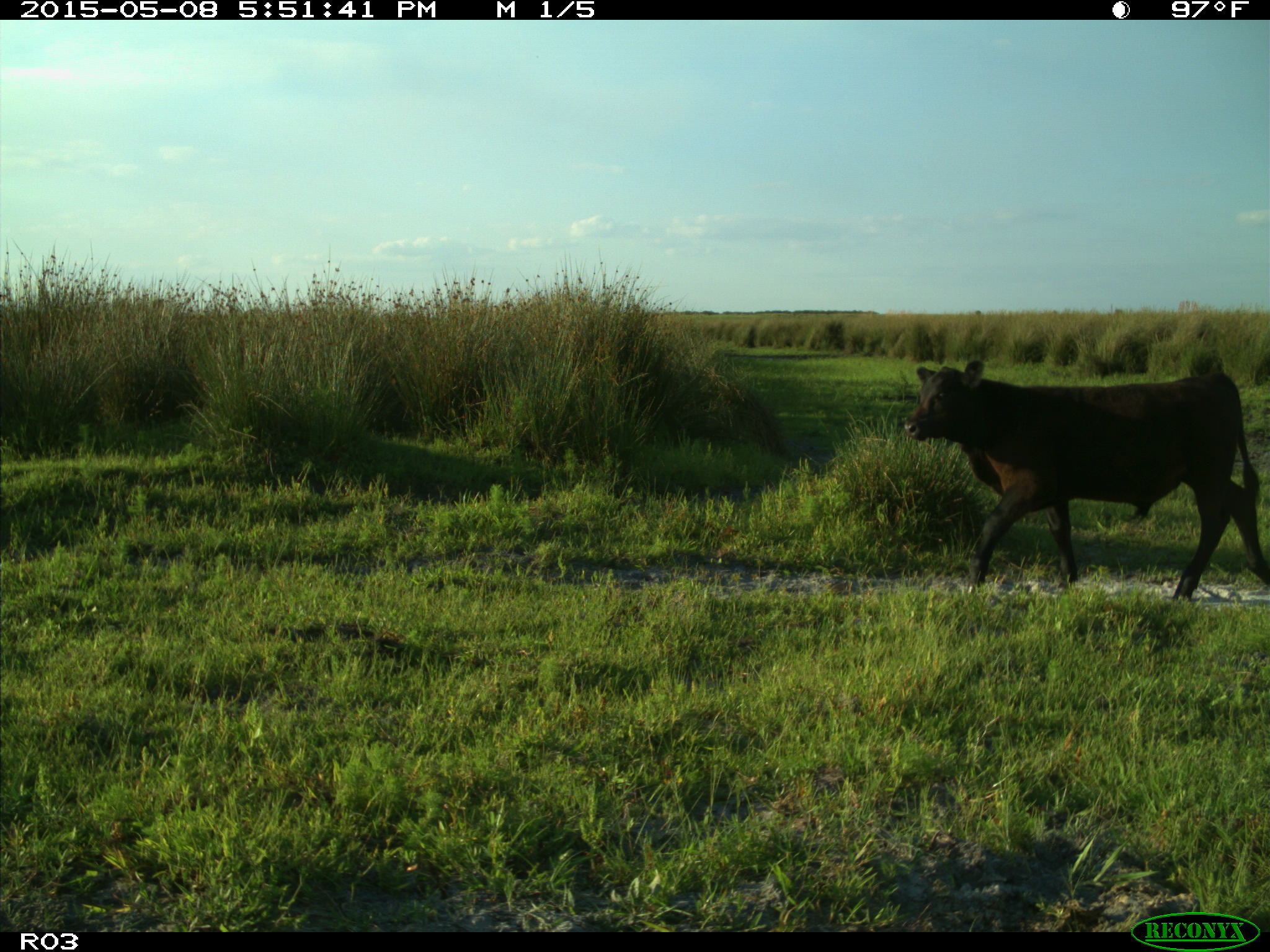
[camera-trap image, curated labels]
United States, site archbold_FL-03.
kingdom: Animalia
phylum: Chordata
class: Mammalia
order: Artiodactyla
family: Bovidae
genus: Bos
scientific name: Bos taurus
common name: domestic cow